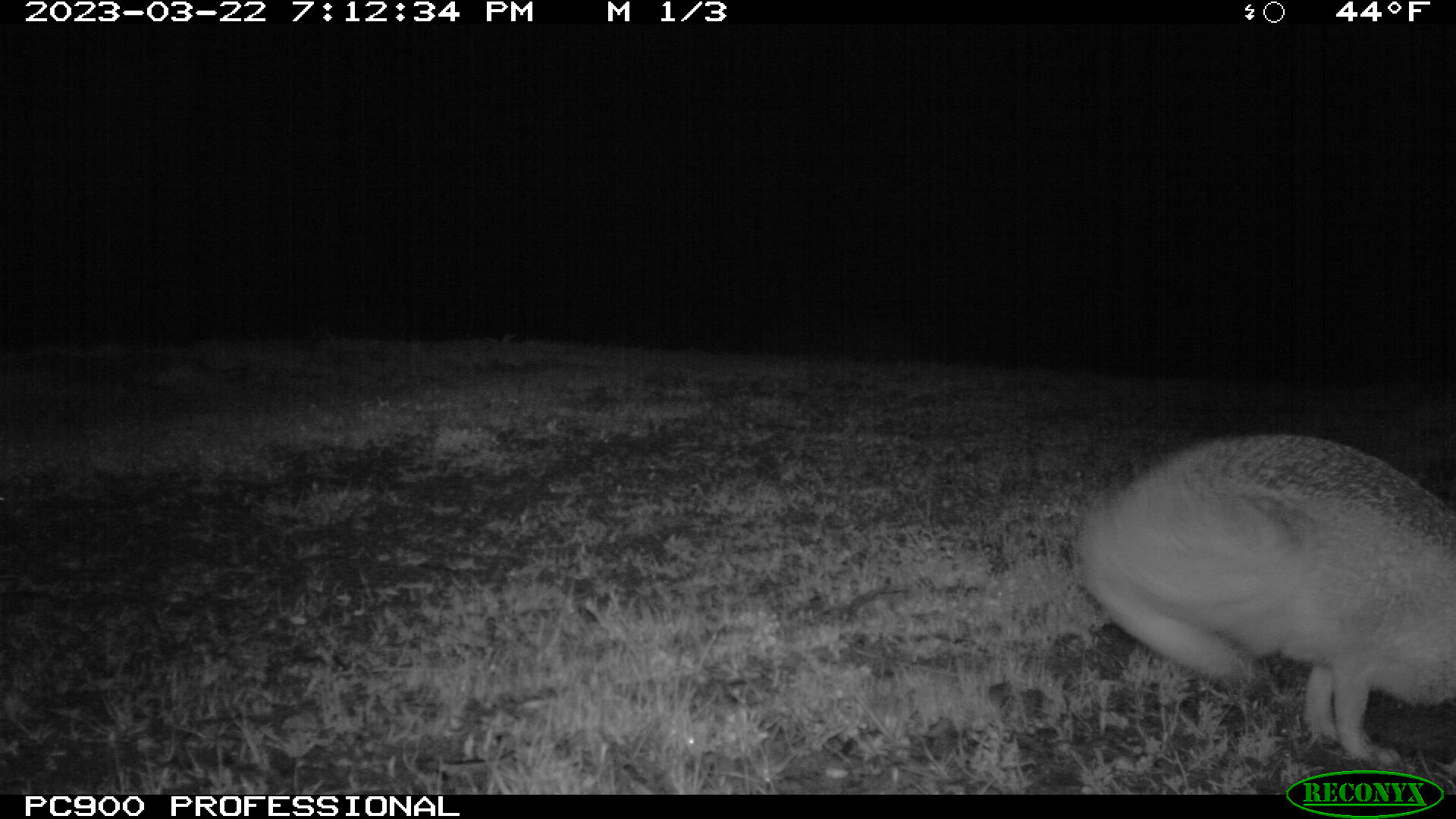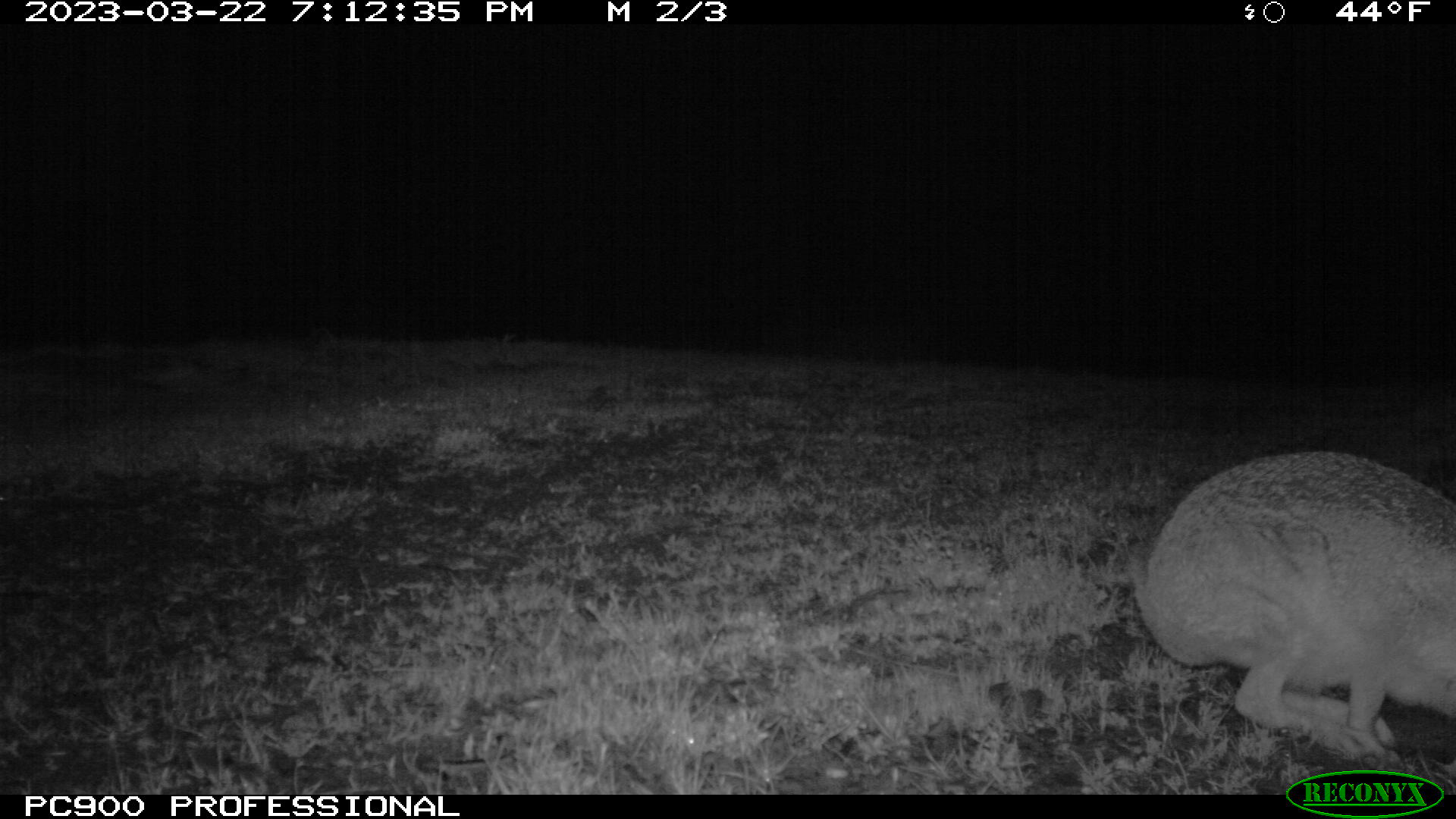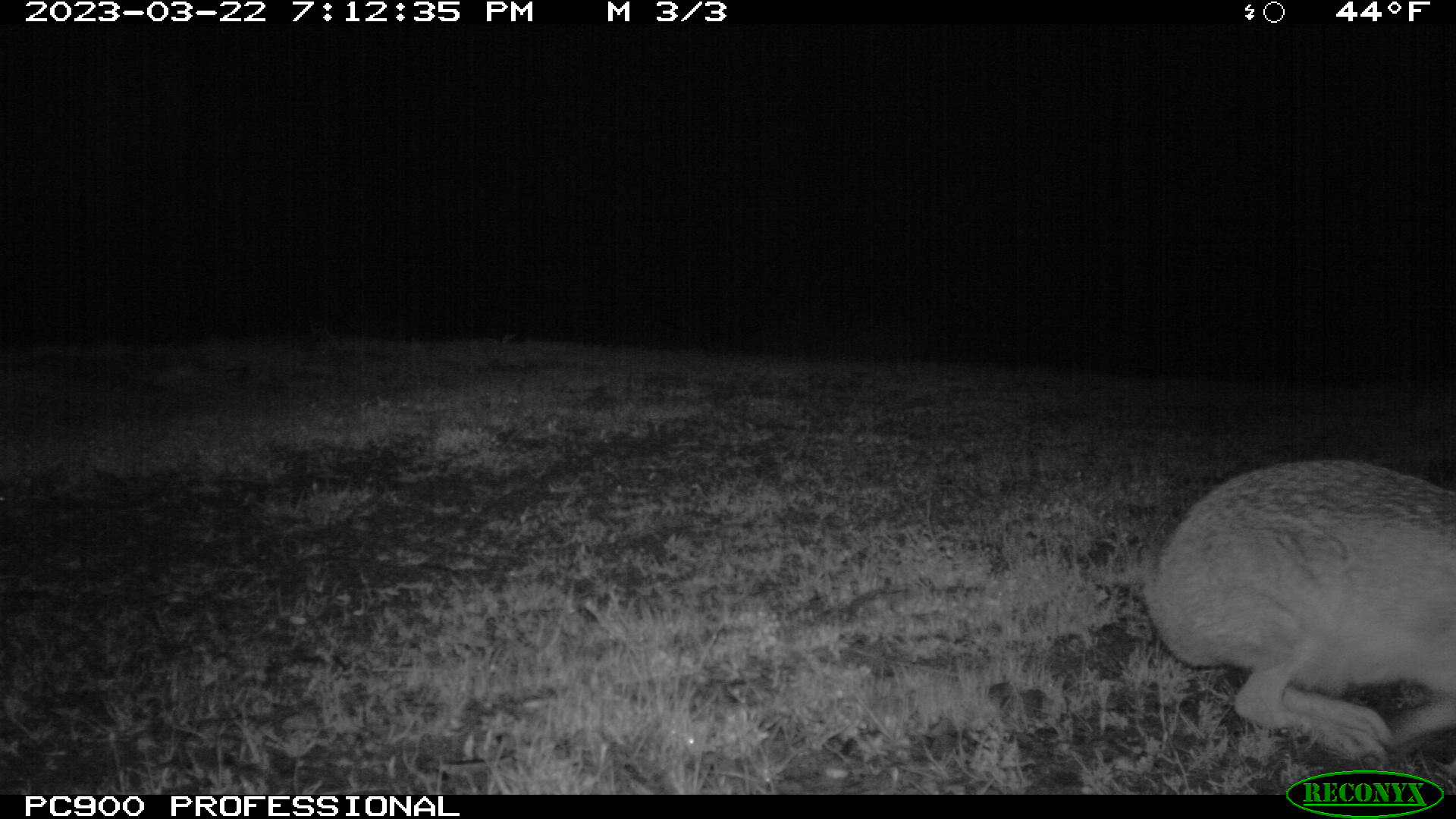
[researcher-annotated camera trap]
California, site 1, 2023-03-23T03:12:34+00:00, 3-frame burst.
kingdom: Animalia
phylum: Chordata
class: Mammalia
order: Lagomorpha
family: Leporidae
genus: Lepus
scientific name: Lepus californicus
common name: black-tailed jackrabbit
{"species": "black-tailed jackrabbit (Lepus californicus)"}